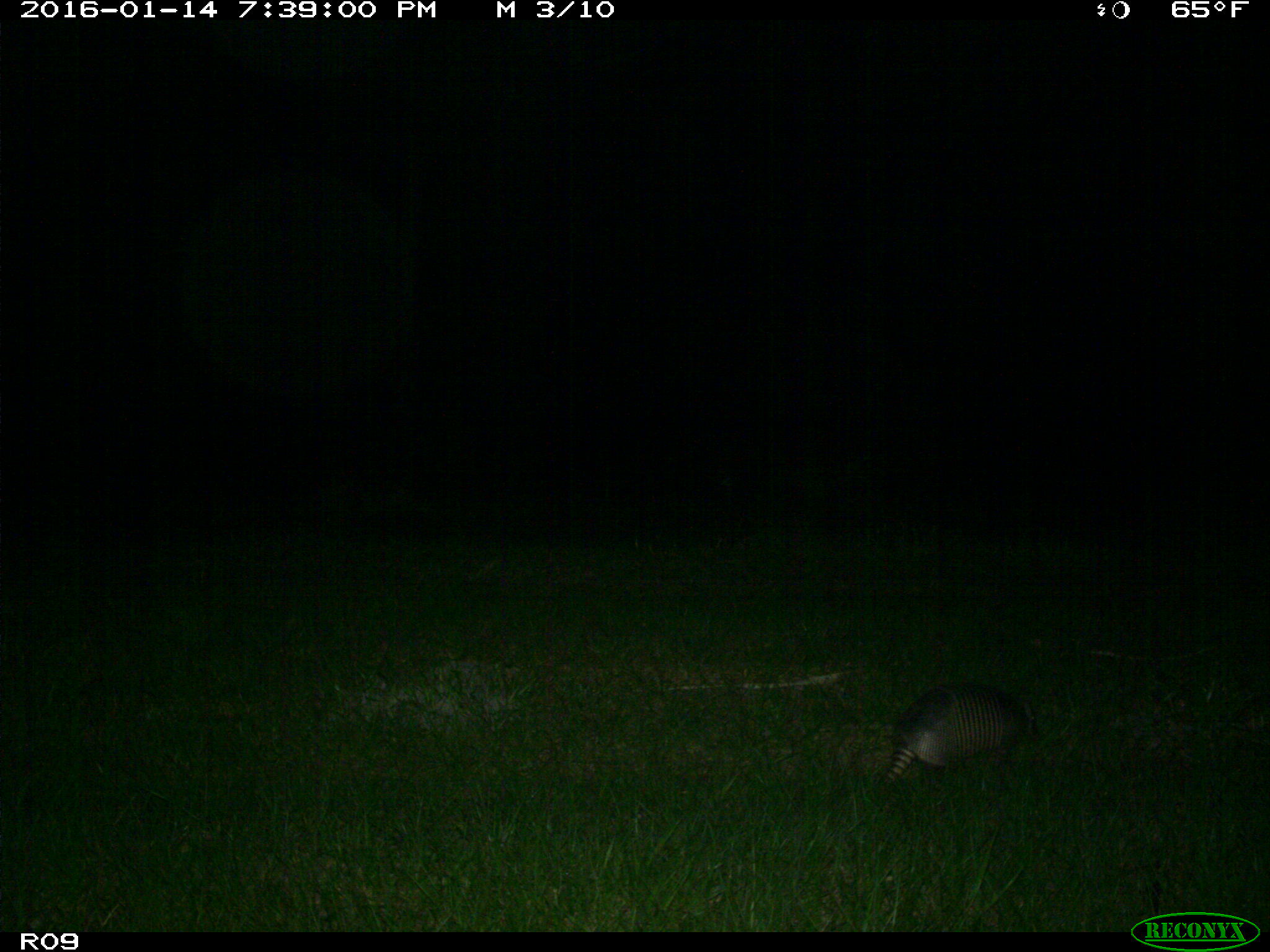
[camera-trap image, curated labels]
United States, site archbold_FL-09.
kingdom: Animalia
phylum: Chordata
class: Mammalia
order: Cingulata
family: Dasypodidae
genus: Dasypus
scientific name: Dasypus novemcinctus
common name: nine-banded armadillo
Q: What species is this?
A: Dasypus novemcinctus (nine-banded armadillo).